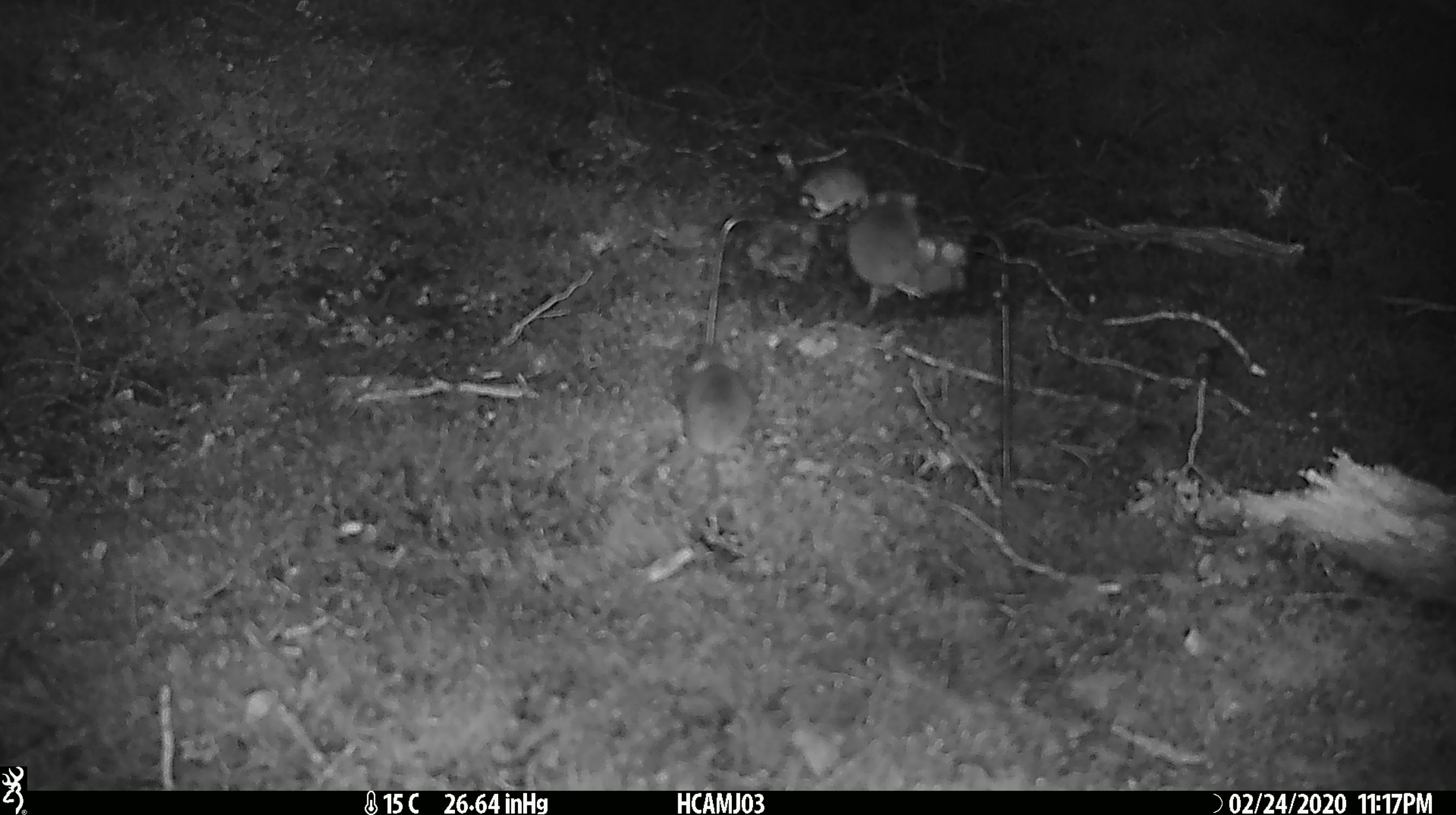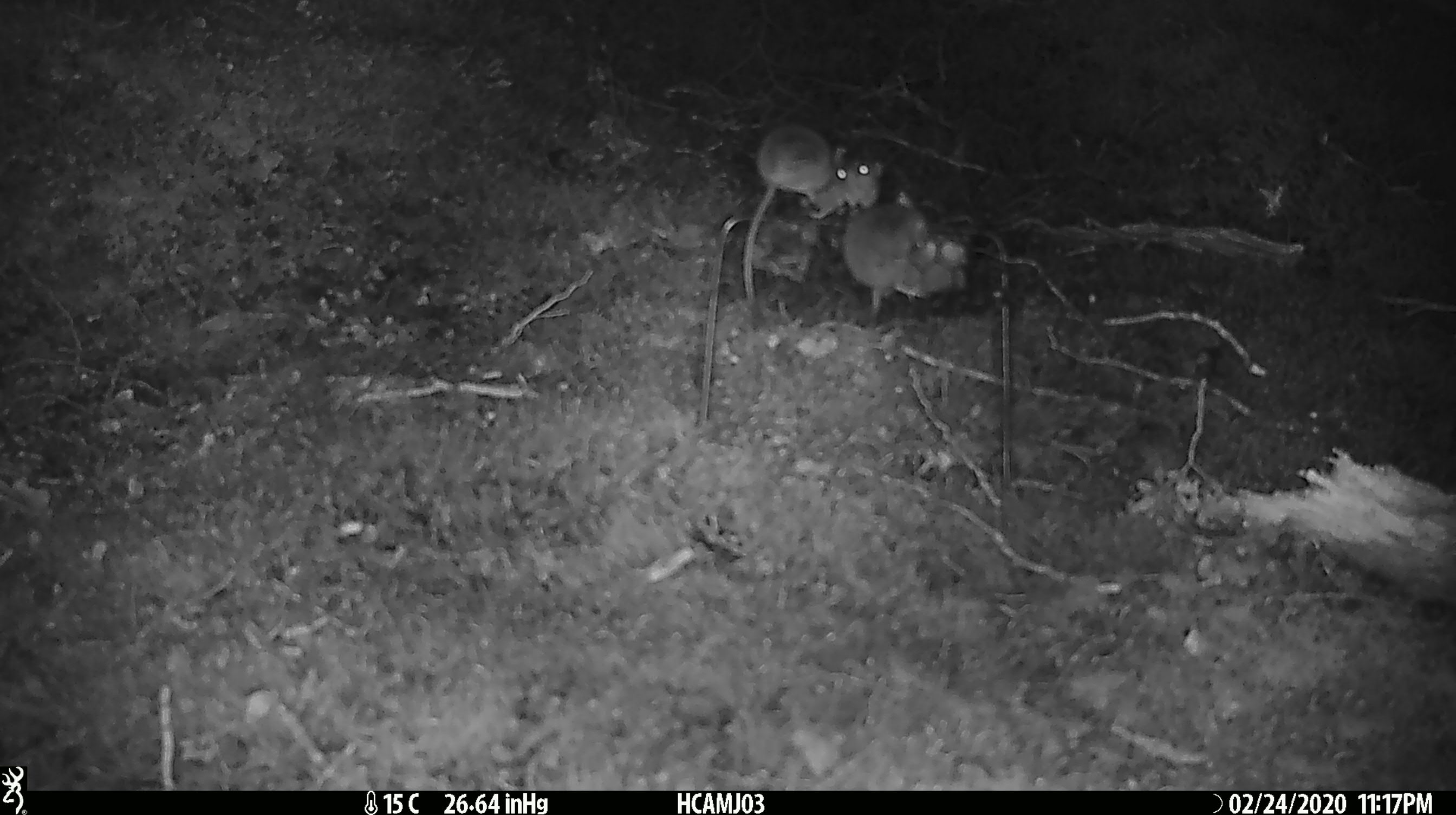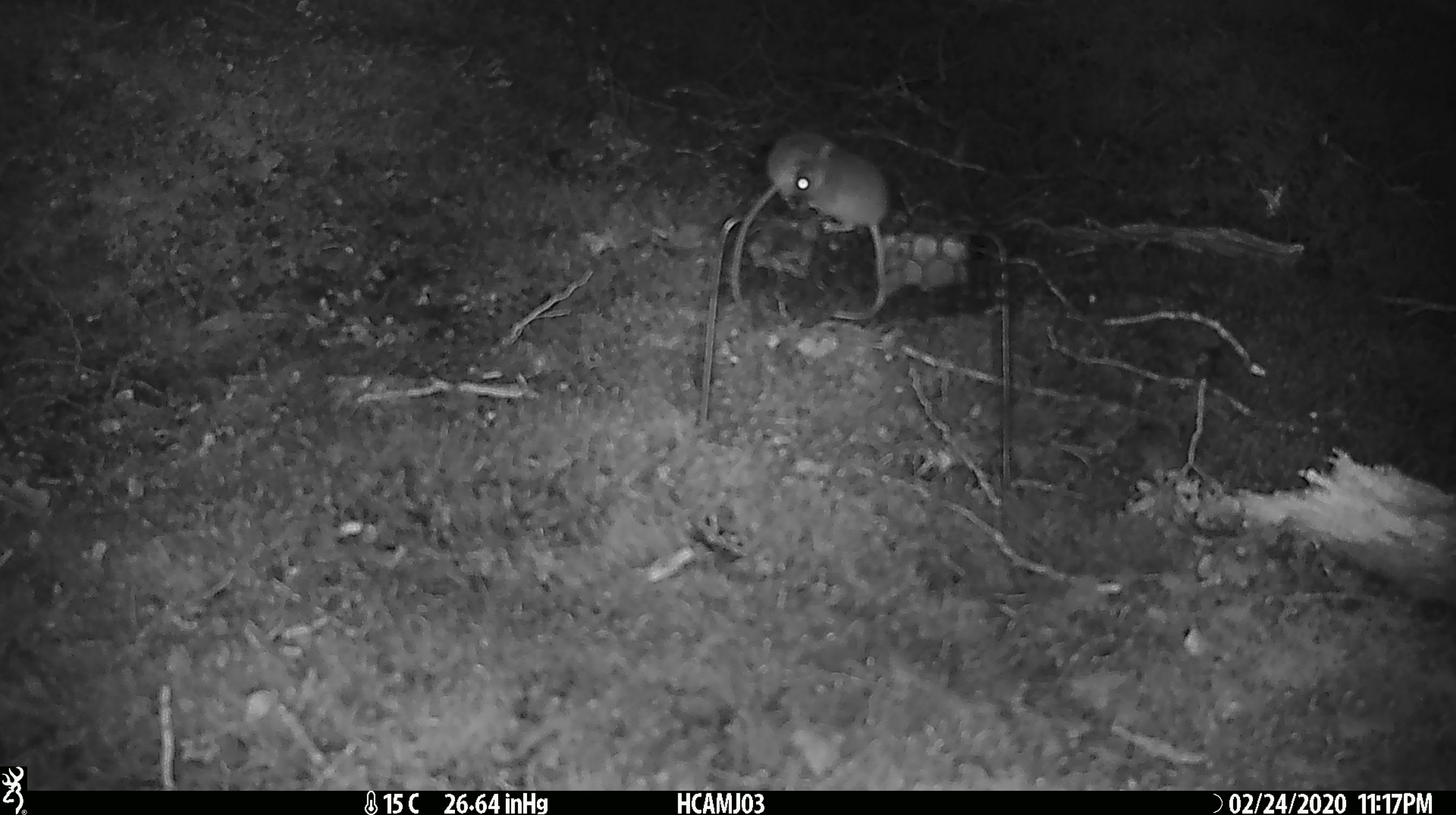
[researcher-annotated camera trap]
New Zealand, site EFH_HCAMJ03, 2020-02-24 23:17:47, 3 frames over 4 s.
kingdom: Animalia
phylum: Chordata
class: Mammalia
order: Rodentia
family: Muridae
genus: Mus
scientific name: Mus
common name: mouse